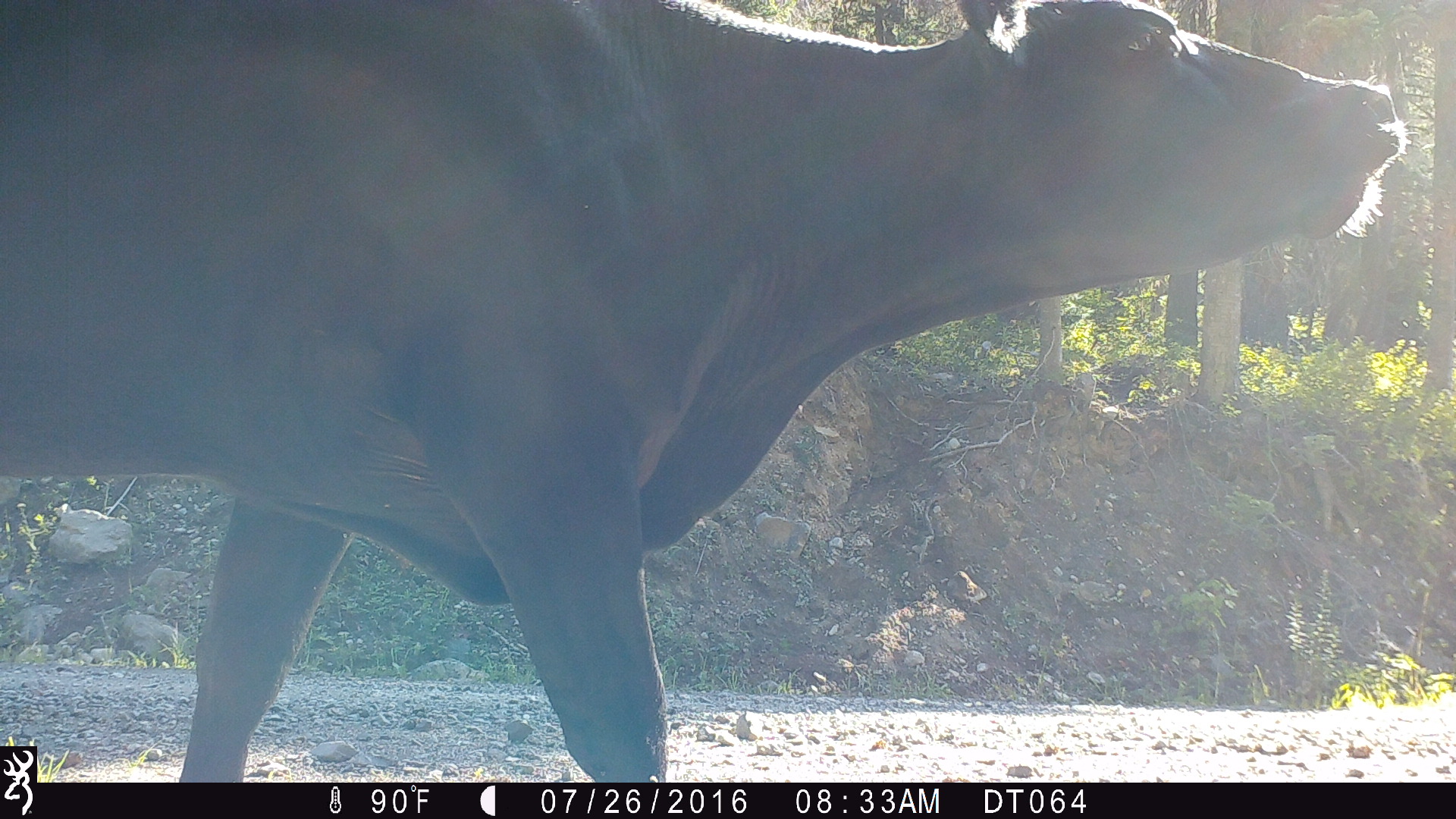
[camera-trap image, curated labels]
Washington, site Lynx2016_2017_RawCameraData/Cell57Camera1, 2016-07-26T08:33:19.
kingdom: Animalia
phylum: Chordata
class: Mammalia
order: Artiodactyla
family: Bovidae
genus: Bos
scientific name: Bos taurus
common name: domestic cattle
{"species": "domestic cattle (Bos taurus)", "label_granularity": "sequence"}